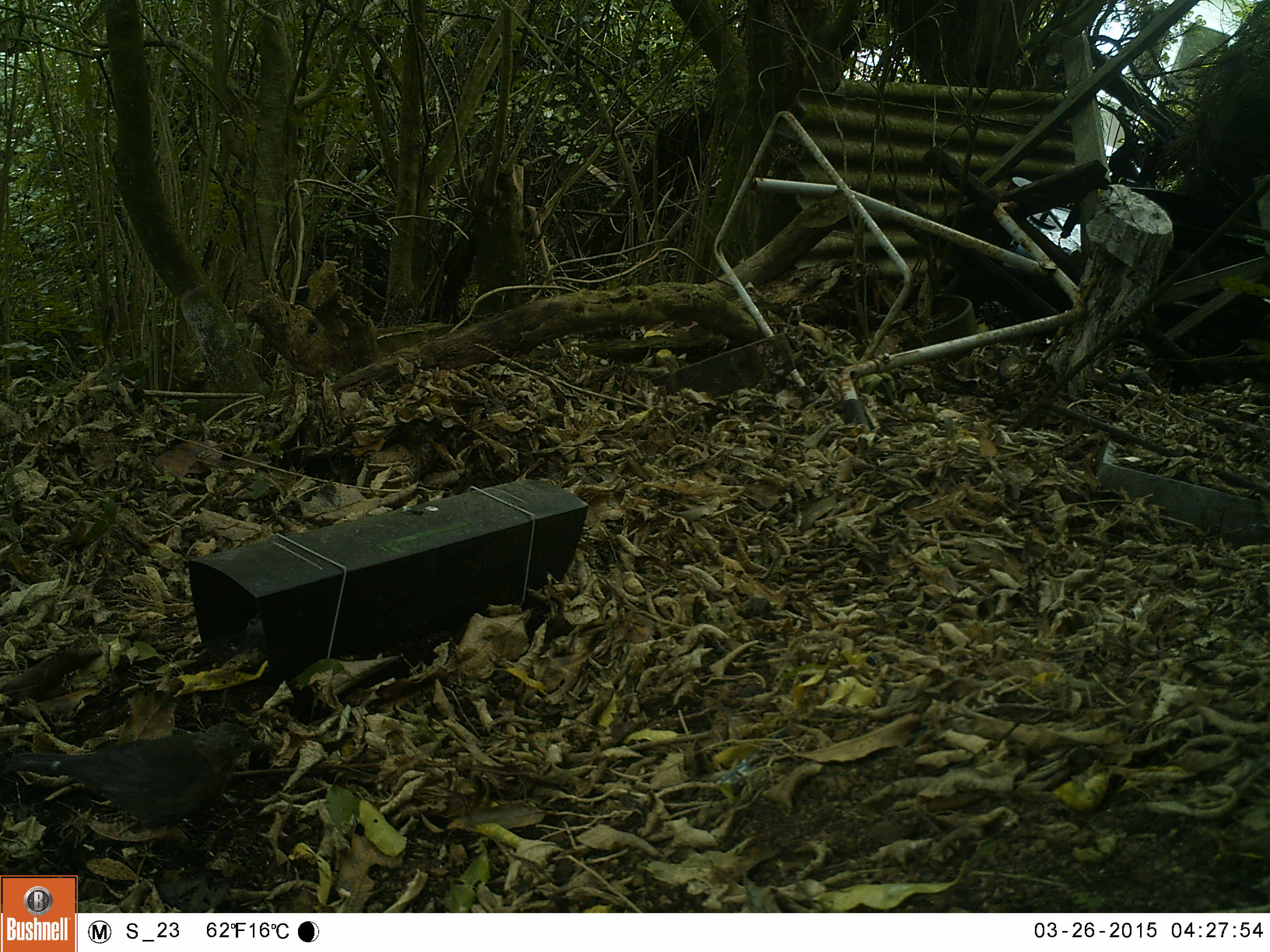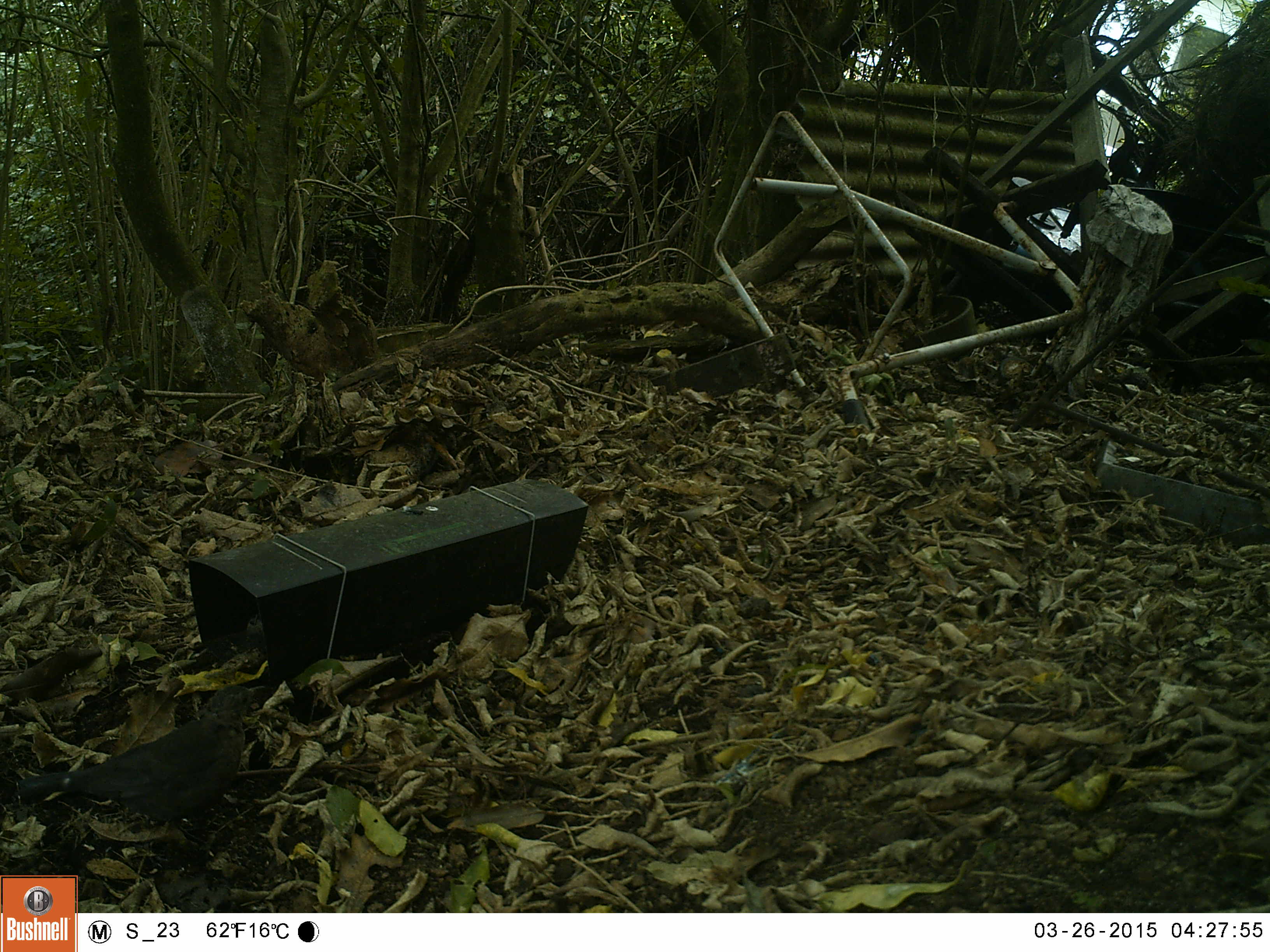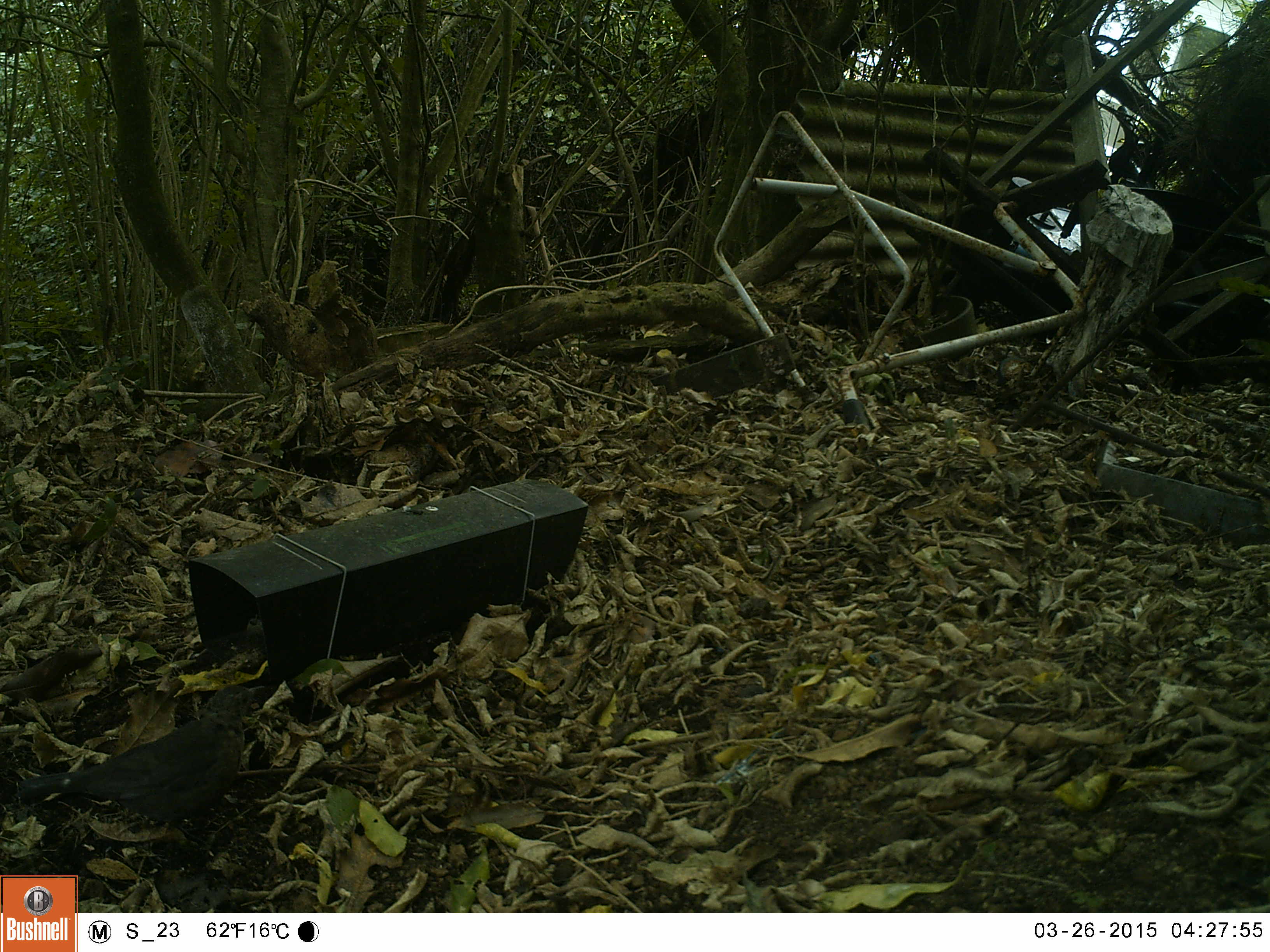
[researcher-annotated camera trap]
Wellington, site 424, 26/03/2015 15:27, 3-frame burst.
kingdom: Animalia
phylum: Chordata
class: Aves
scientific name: Aves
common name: bird